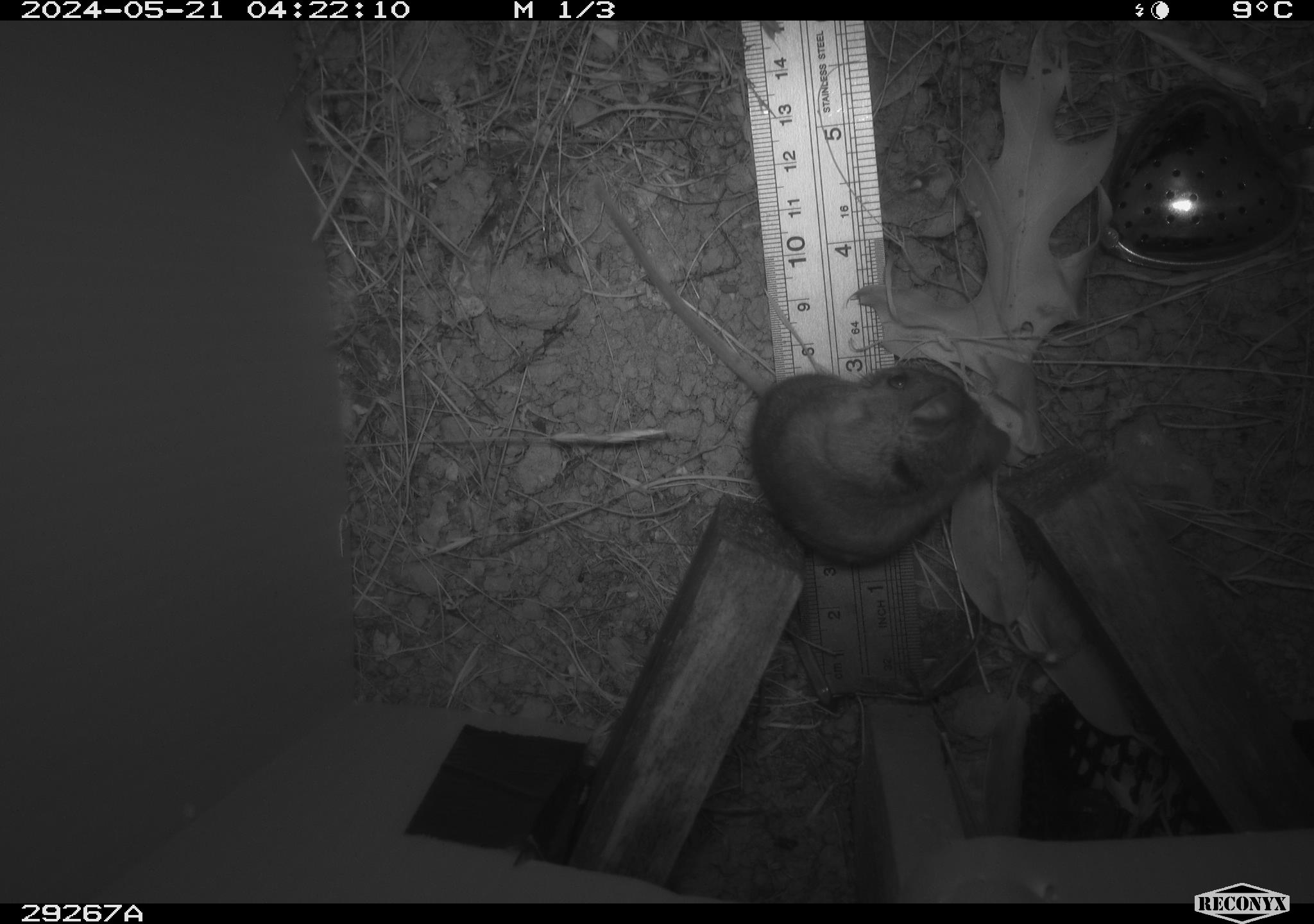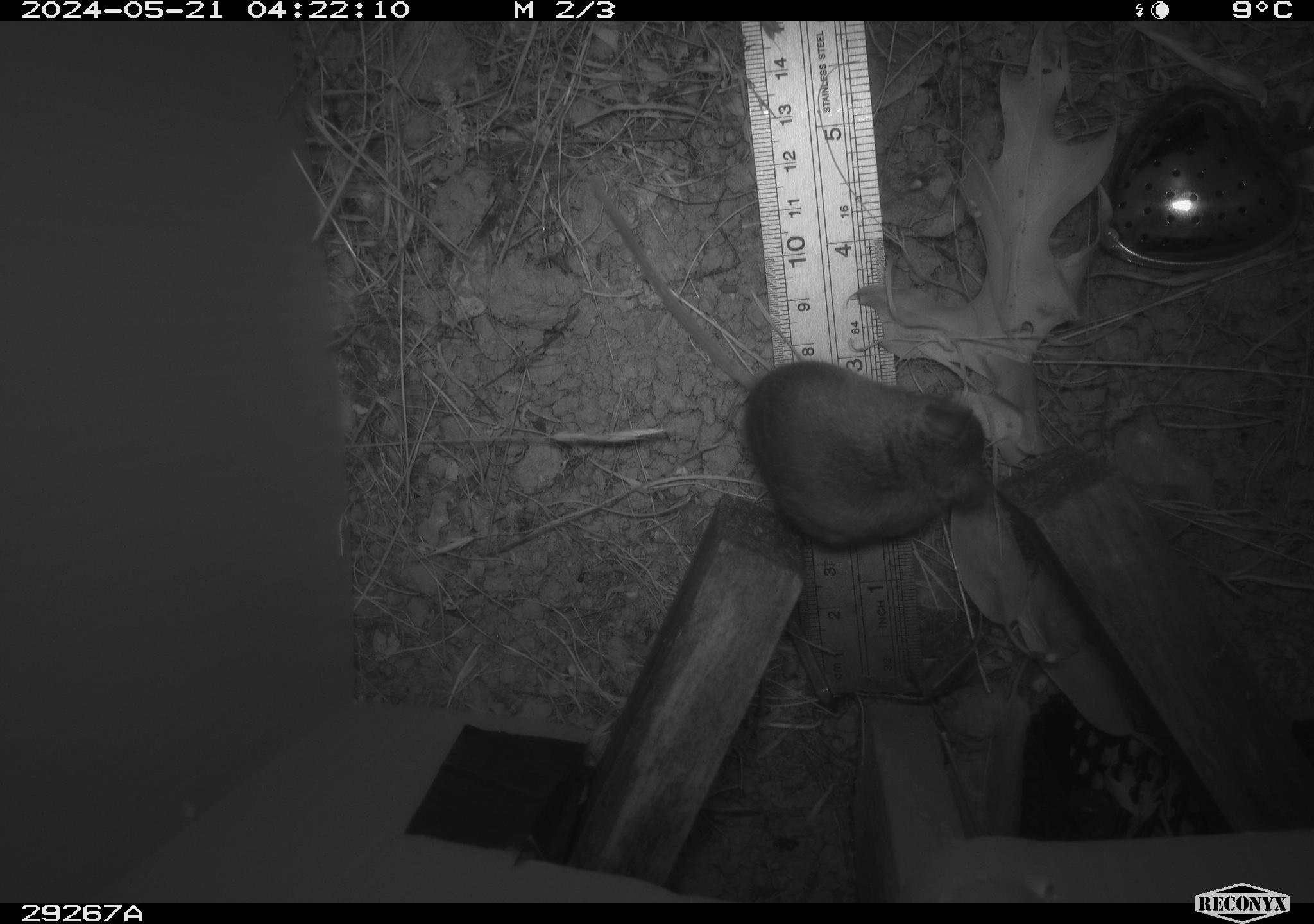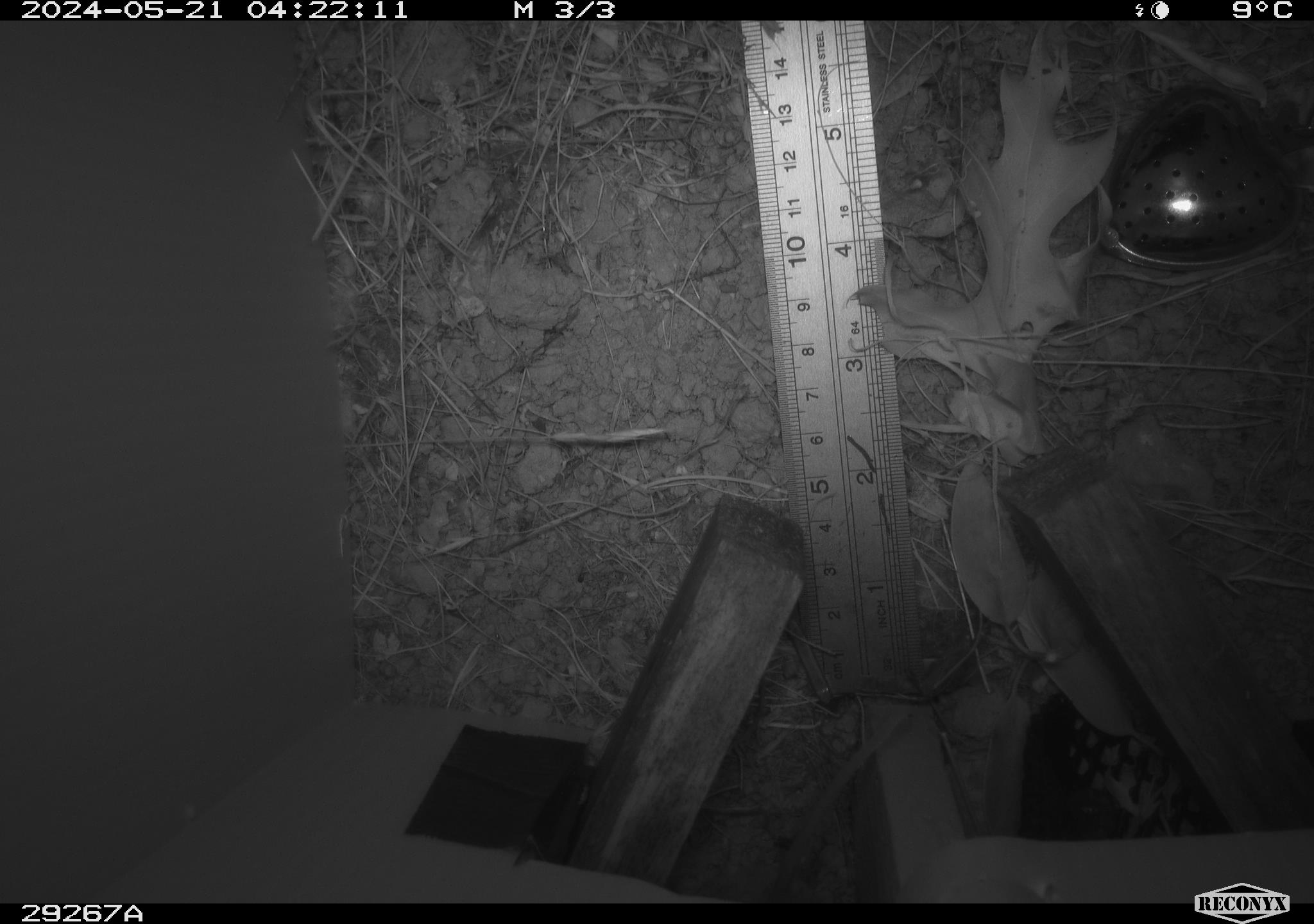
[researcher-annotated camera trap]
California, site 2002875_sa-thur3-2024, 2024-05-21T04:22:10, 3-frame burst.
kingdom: Animalia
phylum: Chordata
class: Mammalia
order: Rodentia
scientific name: Rodentia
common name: mouse species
Mouse species (Rodentia).